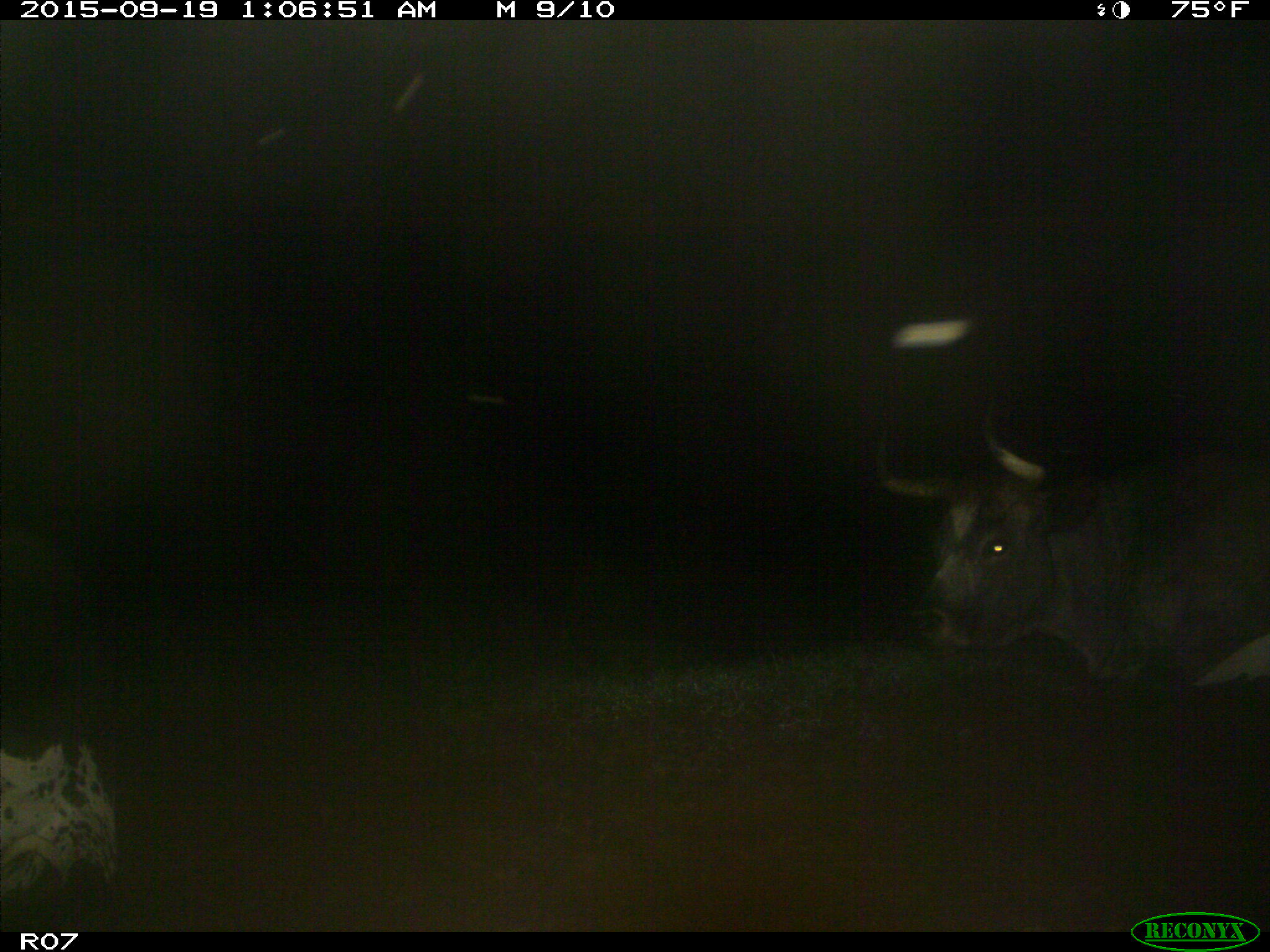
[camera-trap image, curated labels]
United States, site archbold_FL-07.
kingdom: Animalia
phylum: Chordata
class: Mammalia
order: Artiodactyla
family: Bovidae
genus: Bos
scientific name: Bos taurus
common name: domestic cow